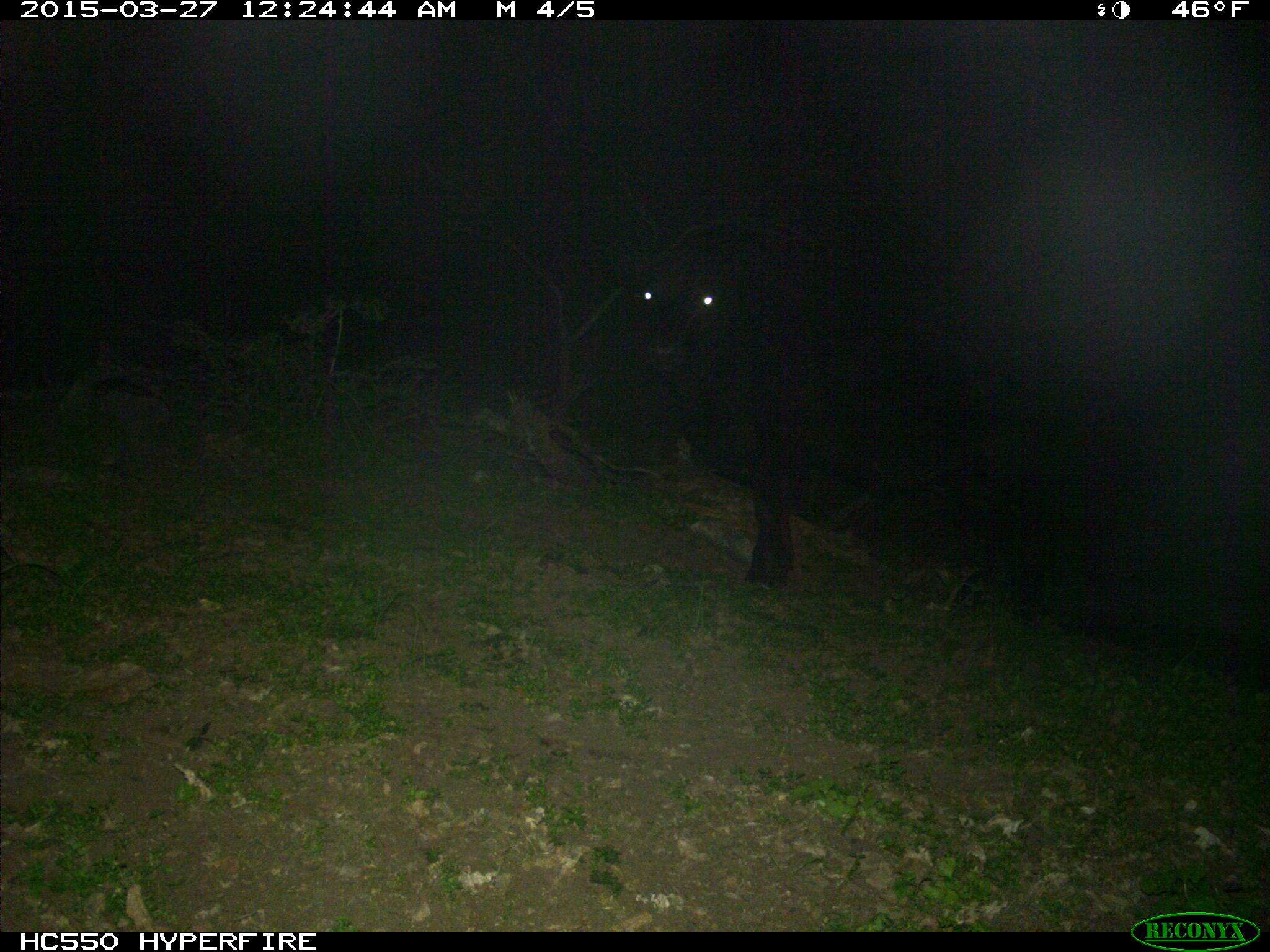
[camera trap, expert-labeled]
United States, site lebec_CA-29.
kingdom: Animalia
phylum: Chordata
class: Mammalia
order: Artiodactyla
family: Bovidae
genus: Bos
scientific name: Bos taurus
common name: domestic cow